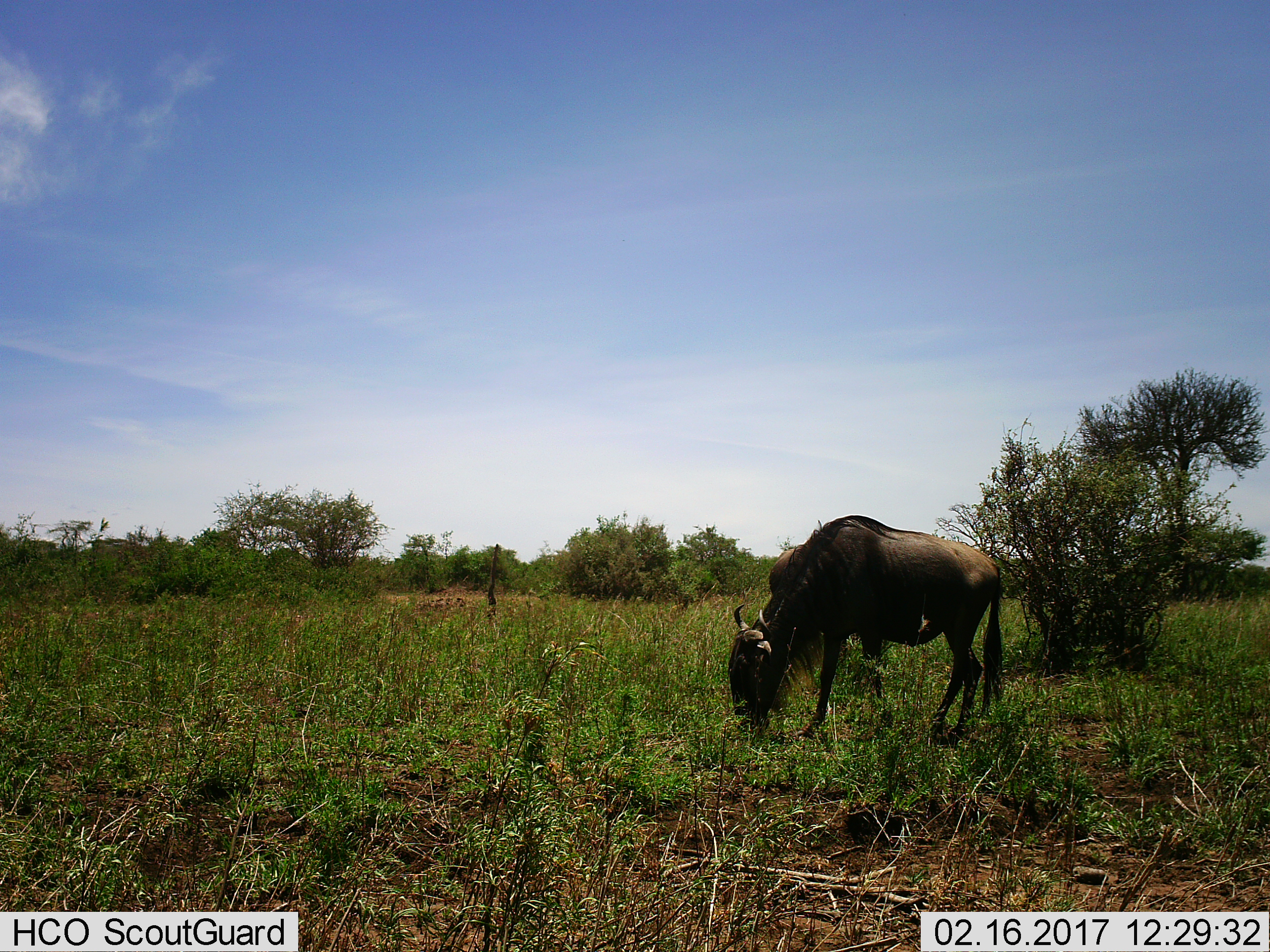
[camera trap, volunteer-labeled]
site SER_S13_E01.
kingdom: Animalia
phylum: Chordata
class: Mammalia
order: Artiodactyla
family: Bovidae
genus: Connochaetes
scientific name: Connochaetes taurinus taurinus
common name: blue wildebeest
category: wildebeestblue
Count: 1.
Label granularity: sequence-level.